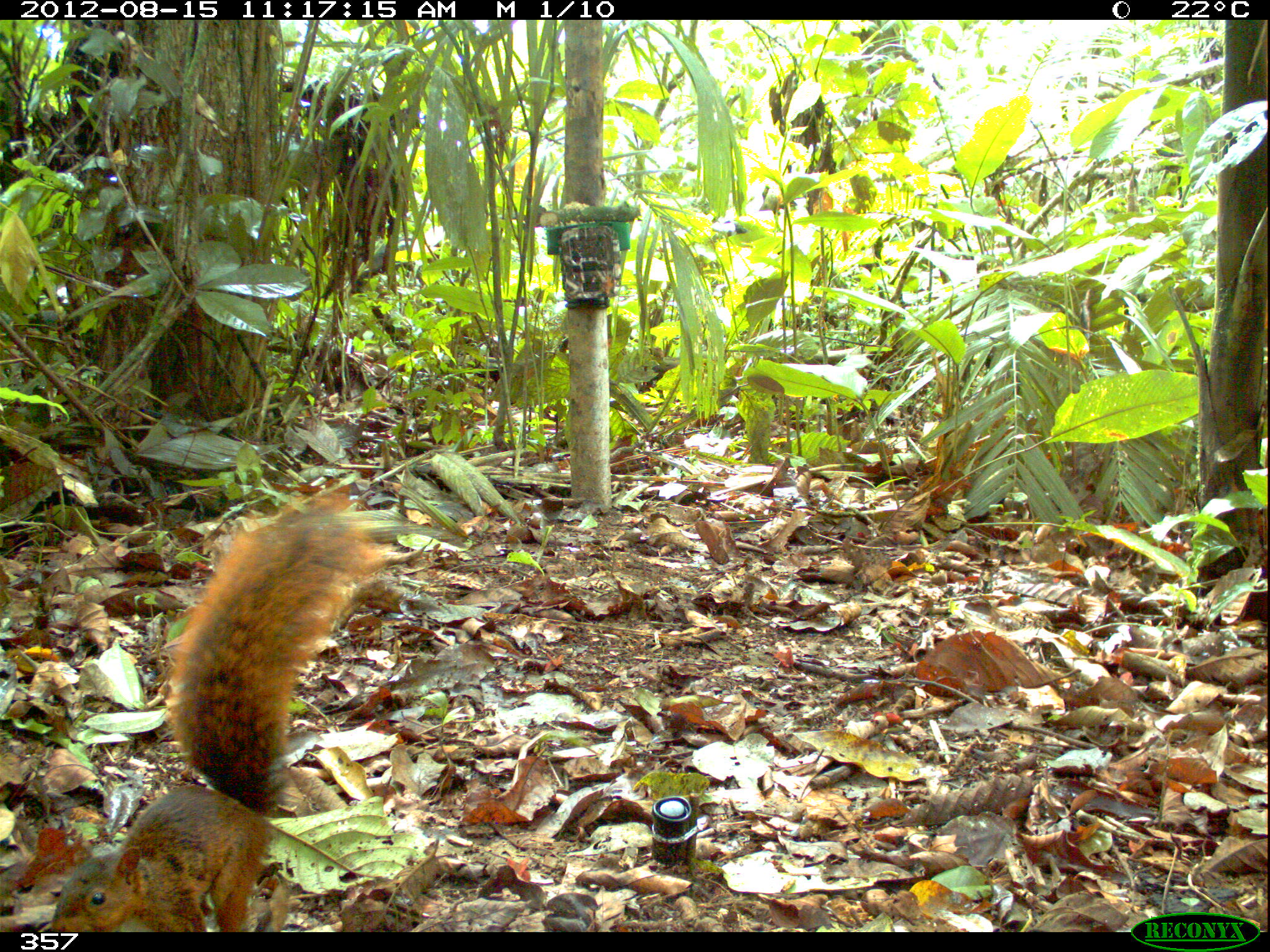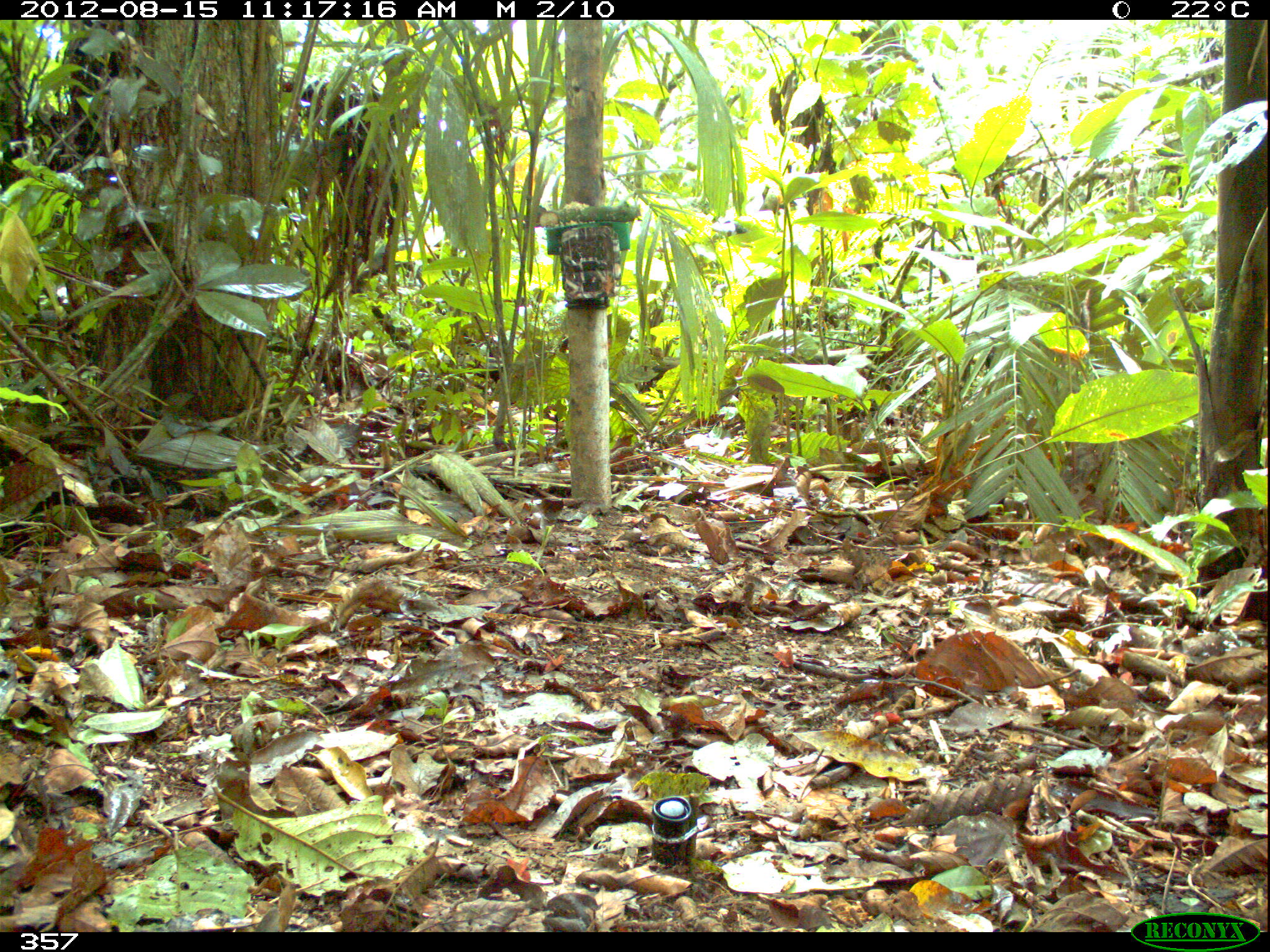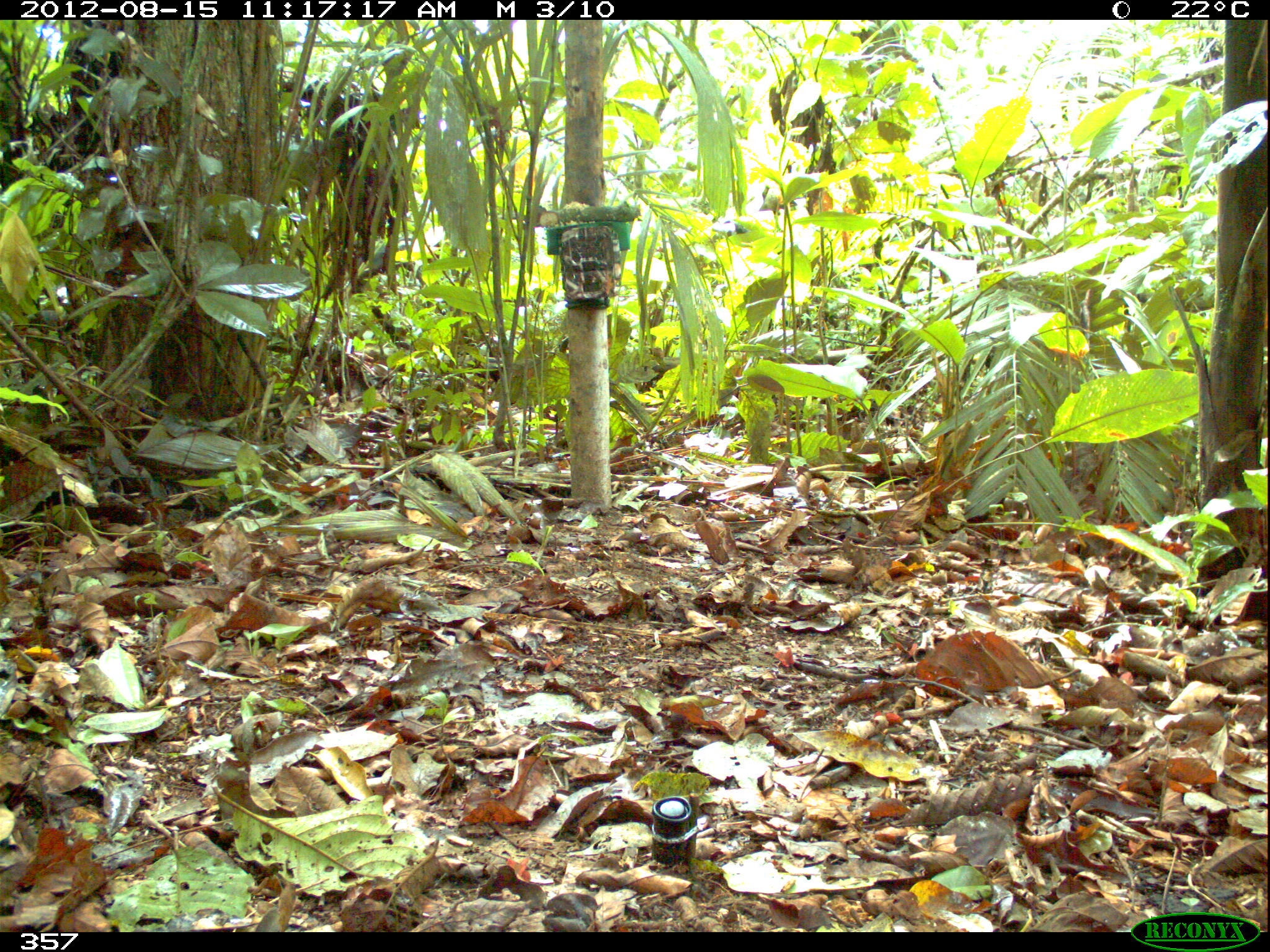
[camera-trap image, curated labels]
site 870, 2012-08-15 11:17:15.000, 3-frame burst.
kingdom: Animalia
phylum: Chordata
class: Mammalia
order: Rodentia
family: Sciuridae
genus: Sciurus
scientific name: Sciurus spadiceus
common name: southern amazon red squirrel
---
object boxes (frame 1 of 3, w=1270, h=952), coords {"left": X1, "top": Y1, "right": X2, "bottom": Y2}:
sciurus spadiceus: {"left": 50, "top": 487, "right": 392, "bottom": 931}